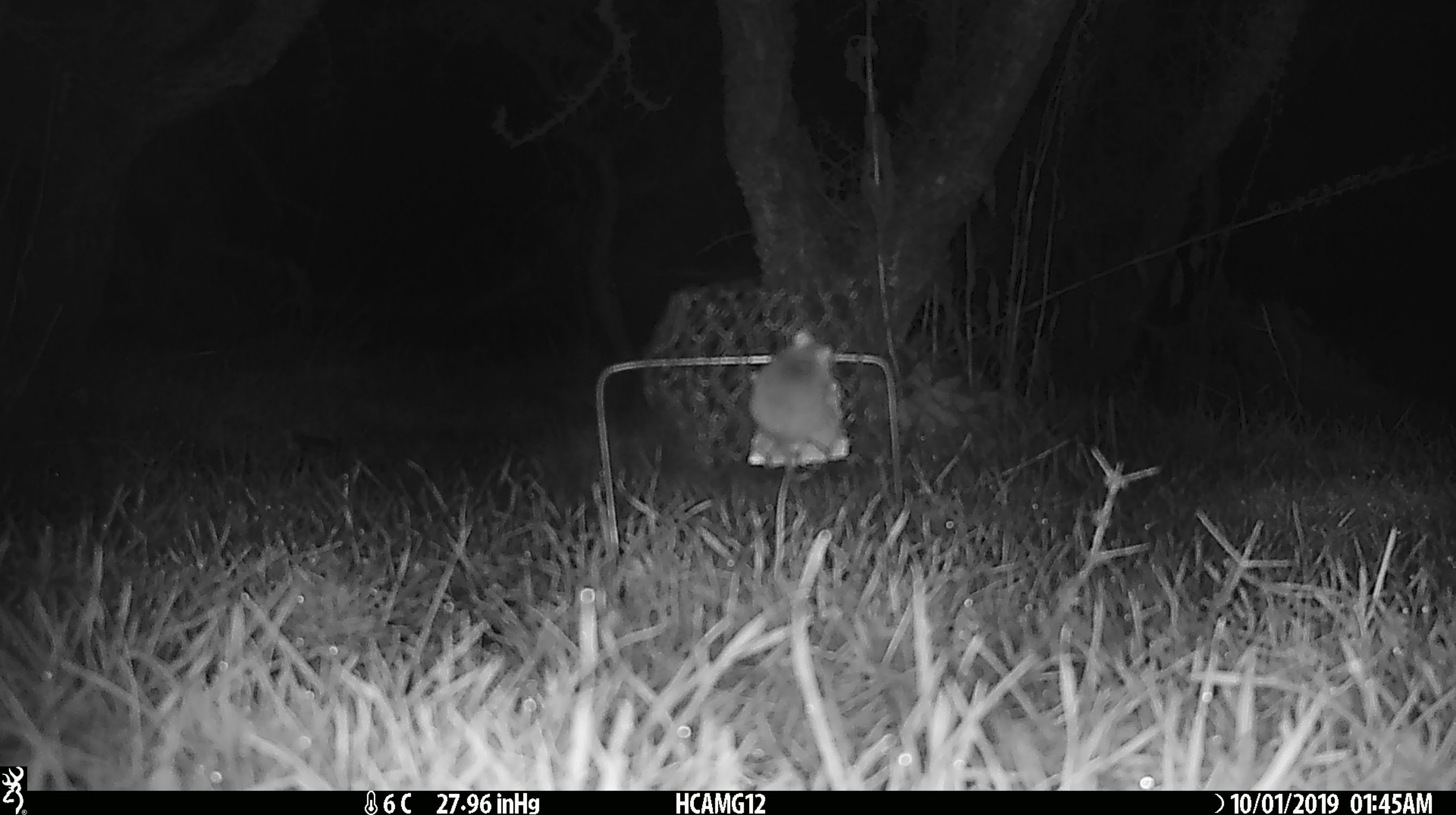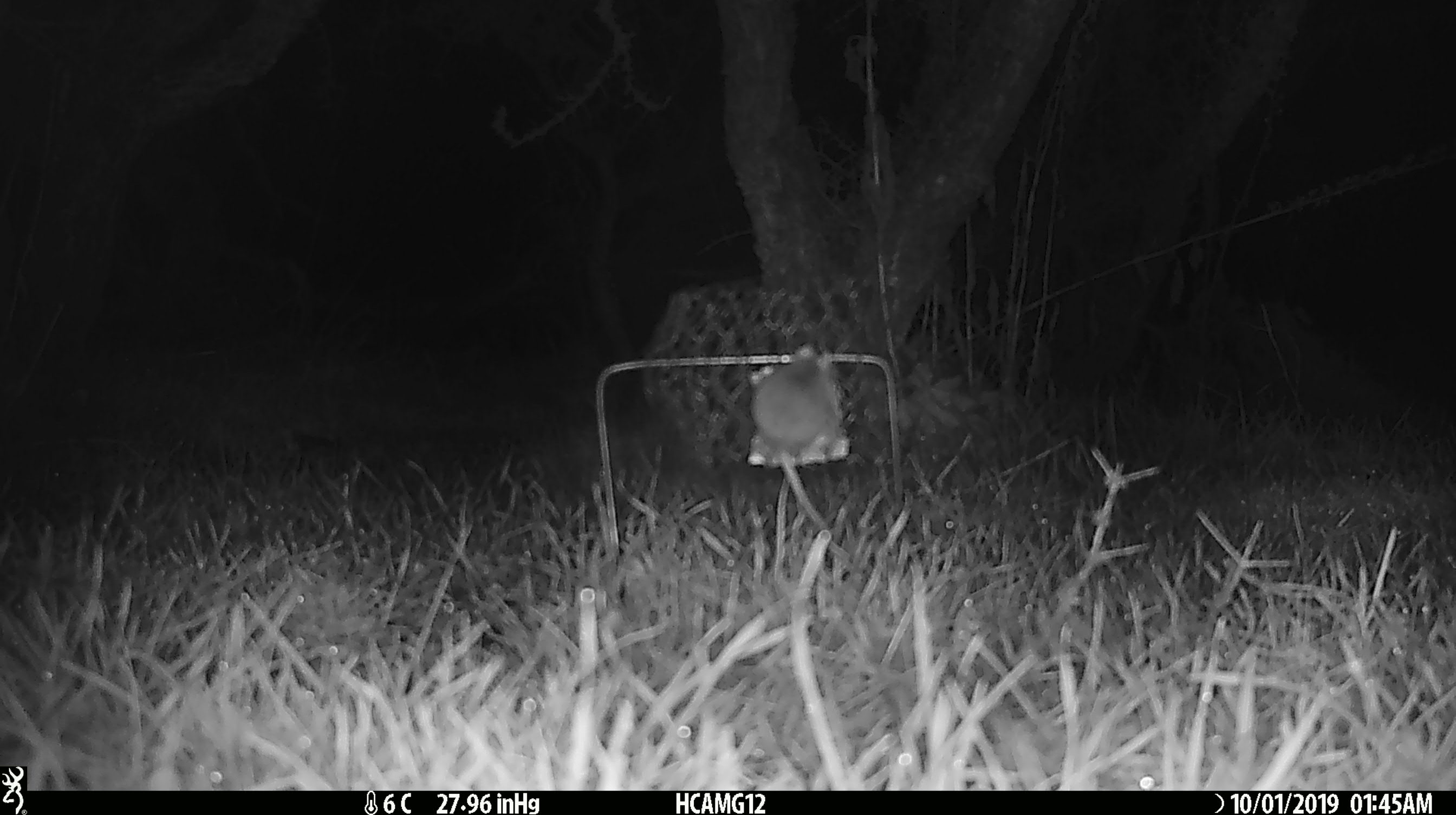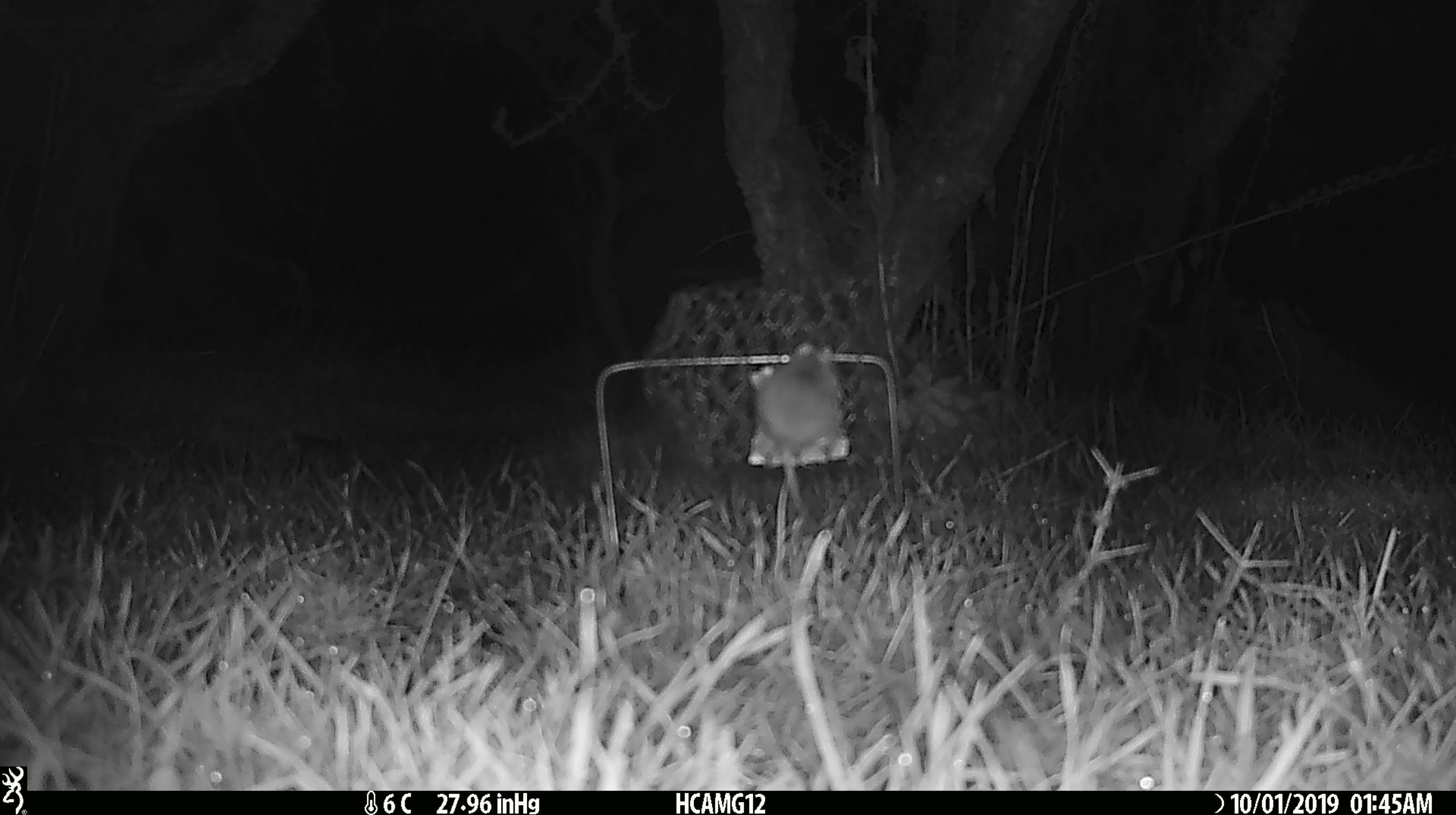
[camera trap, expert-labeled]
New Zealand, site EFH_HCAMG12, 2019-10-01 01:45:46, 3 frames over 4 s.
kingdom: Animalia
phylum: Chordata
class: Mammalia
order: Rodentia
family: Muridae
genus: Mus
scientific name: Mus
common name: mouse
Mouse (Mus).